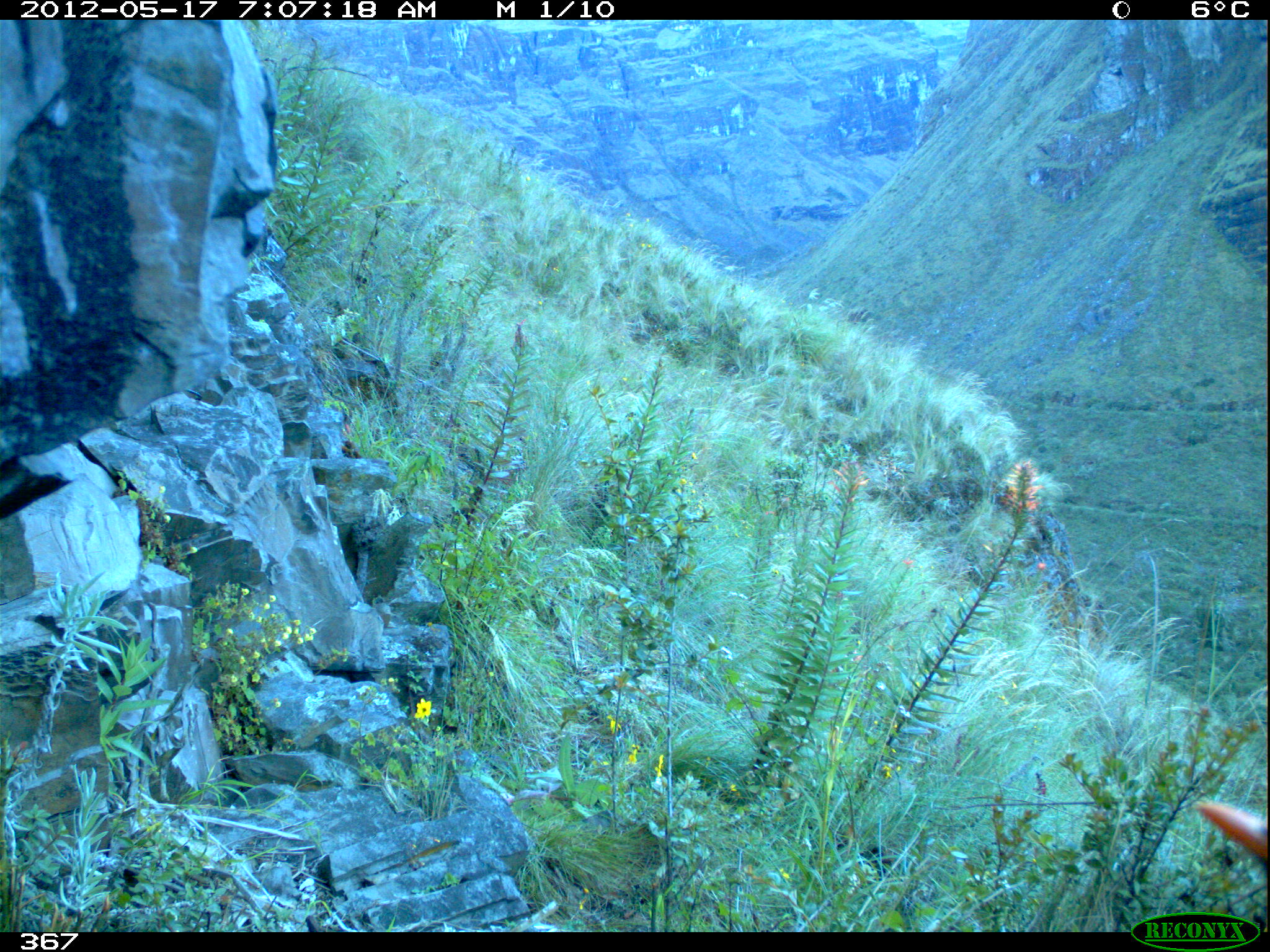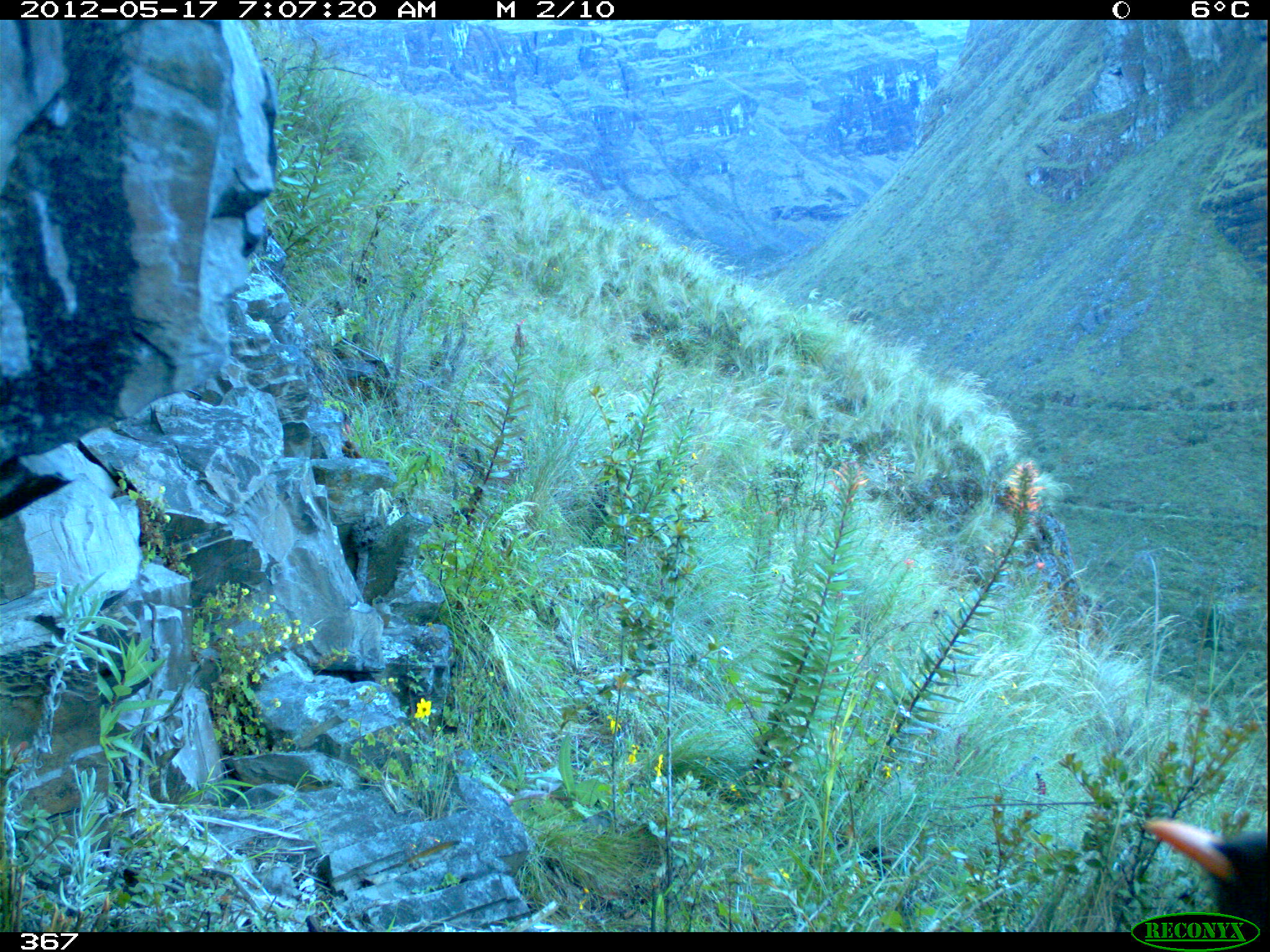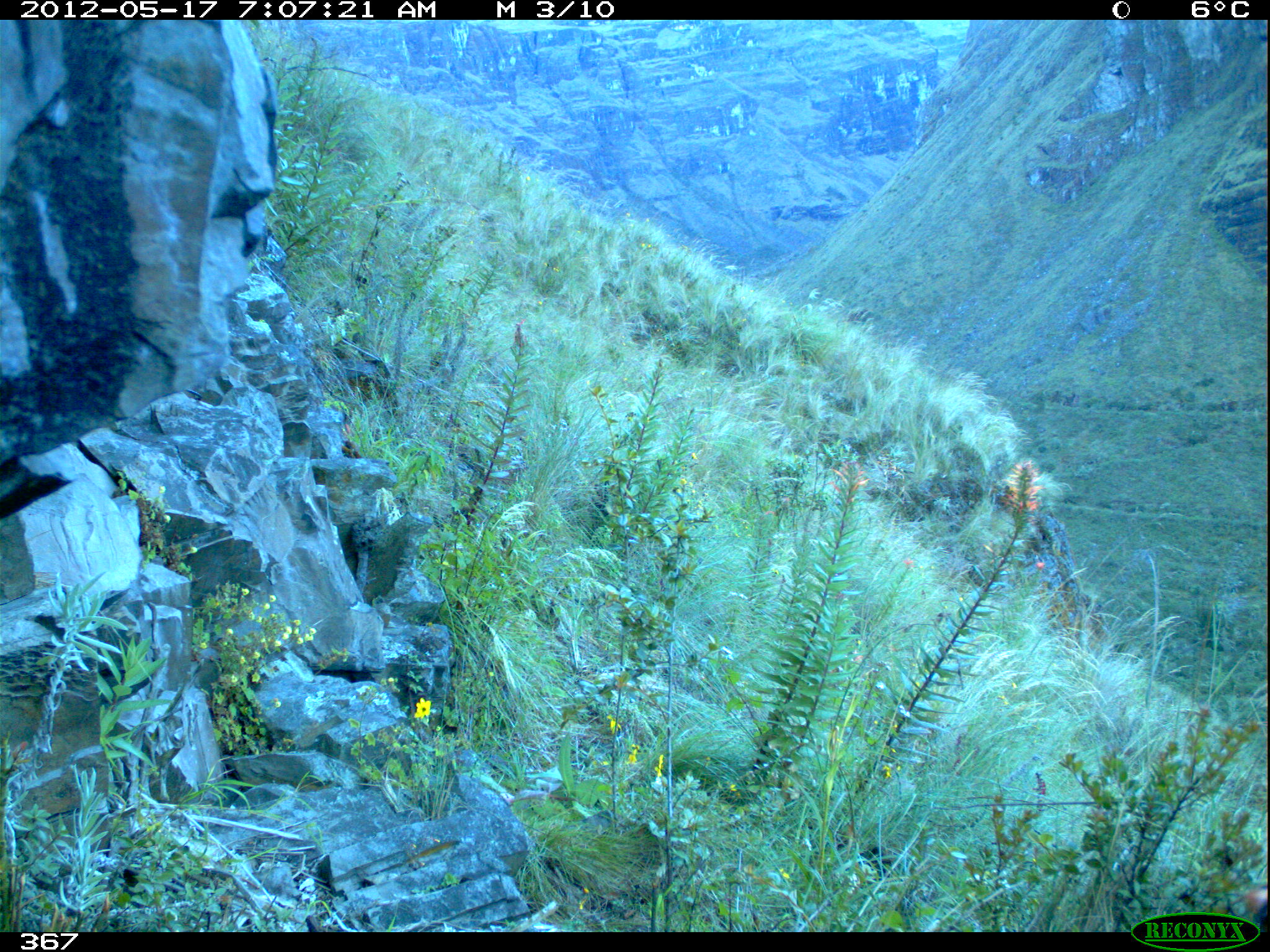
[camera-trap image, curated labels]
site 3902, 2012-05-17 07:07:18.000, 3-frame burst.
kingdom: Animalia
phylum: Chordata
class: Aves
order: Passeriformes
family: Turdidae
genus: Turdus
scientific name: Turdus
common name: true thrushes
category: turdus sp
Turdus sp (true thrushes) (Turdus).